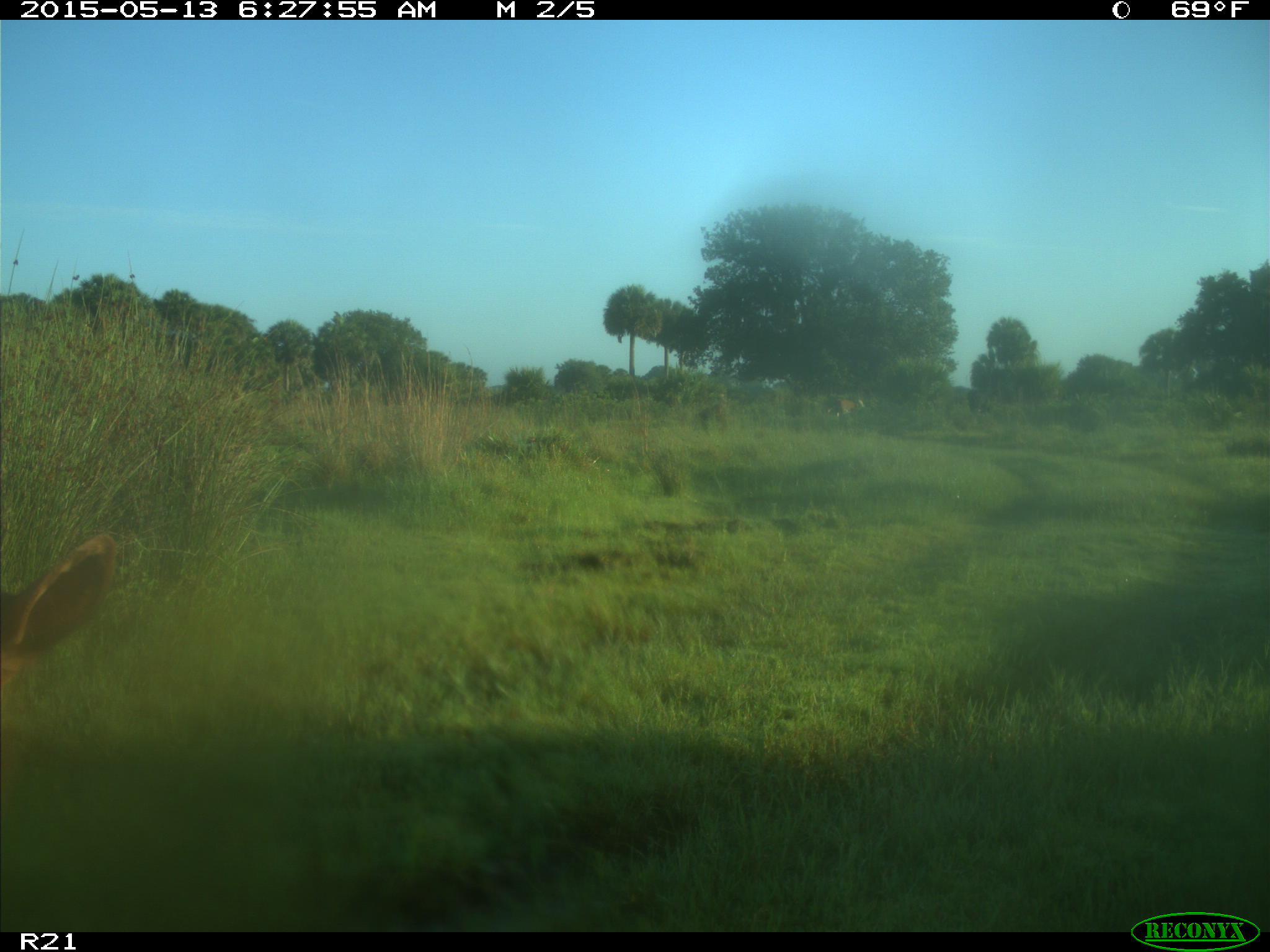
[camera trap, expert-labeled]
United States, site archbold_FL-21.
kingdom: Animalia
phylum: Chordata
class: Mammalia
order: Artiodactyla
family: Bovidae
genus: Bos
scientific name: Bos taurus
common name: domestic cow